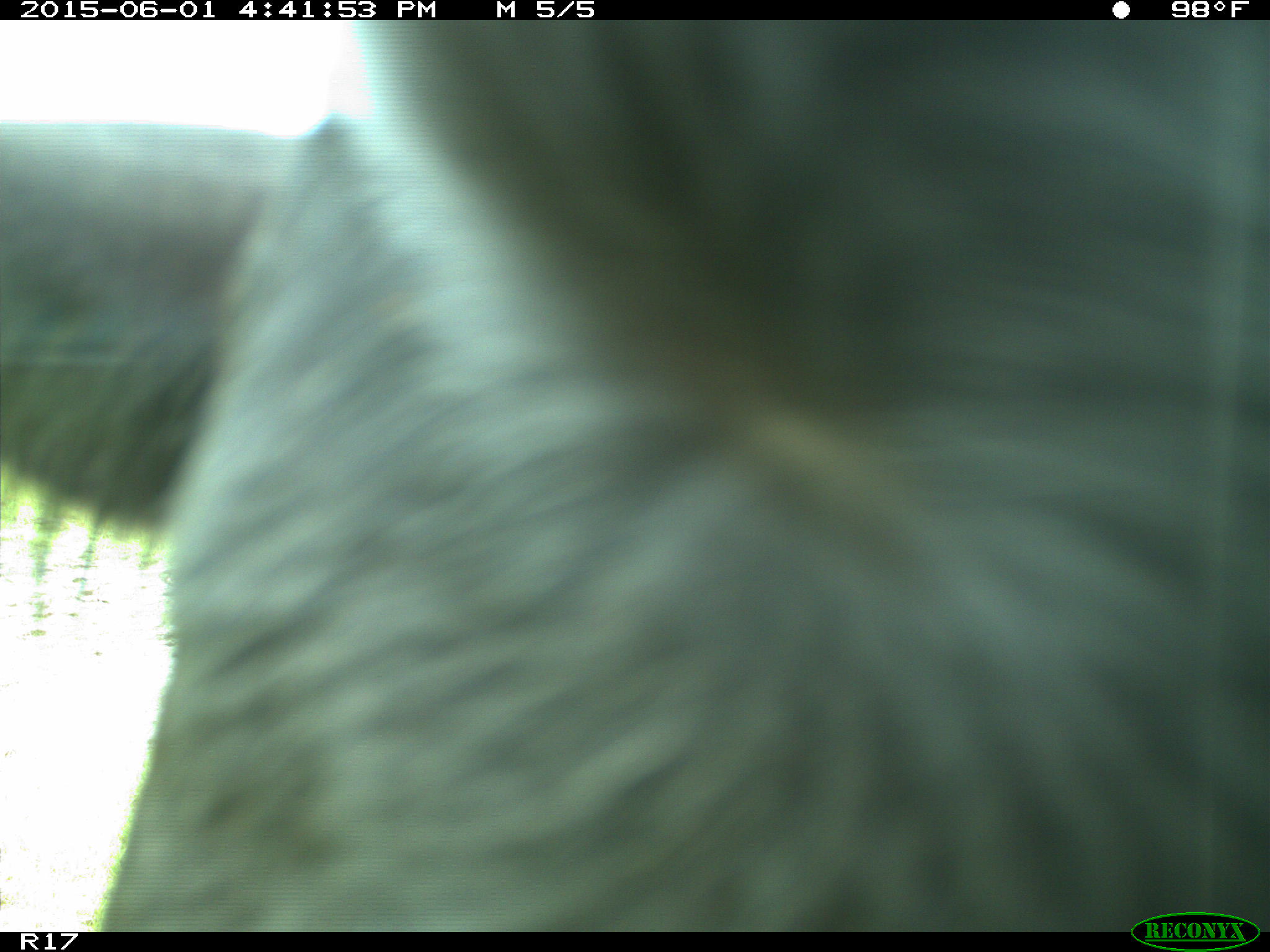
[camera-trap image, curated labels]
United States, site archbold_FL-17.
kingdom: Animalia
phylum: Chordata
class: Mammalia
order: Artiodactyla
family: Bovidae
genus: Bos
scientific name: Bos taurus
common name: domestic cow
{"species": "Bos taurus (domestic cow)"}